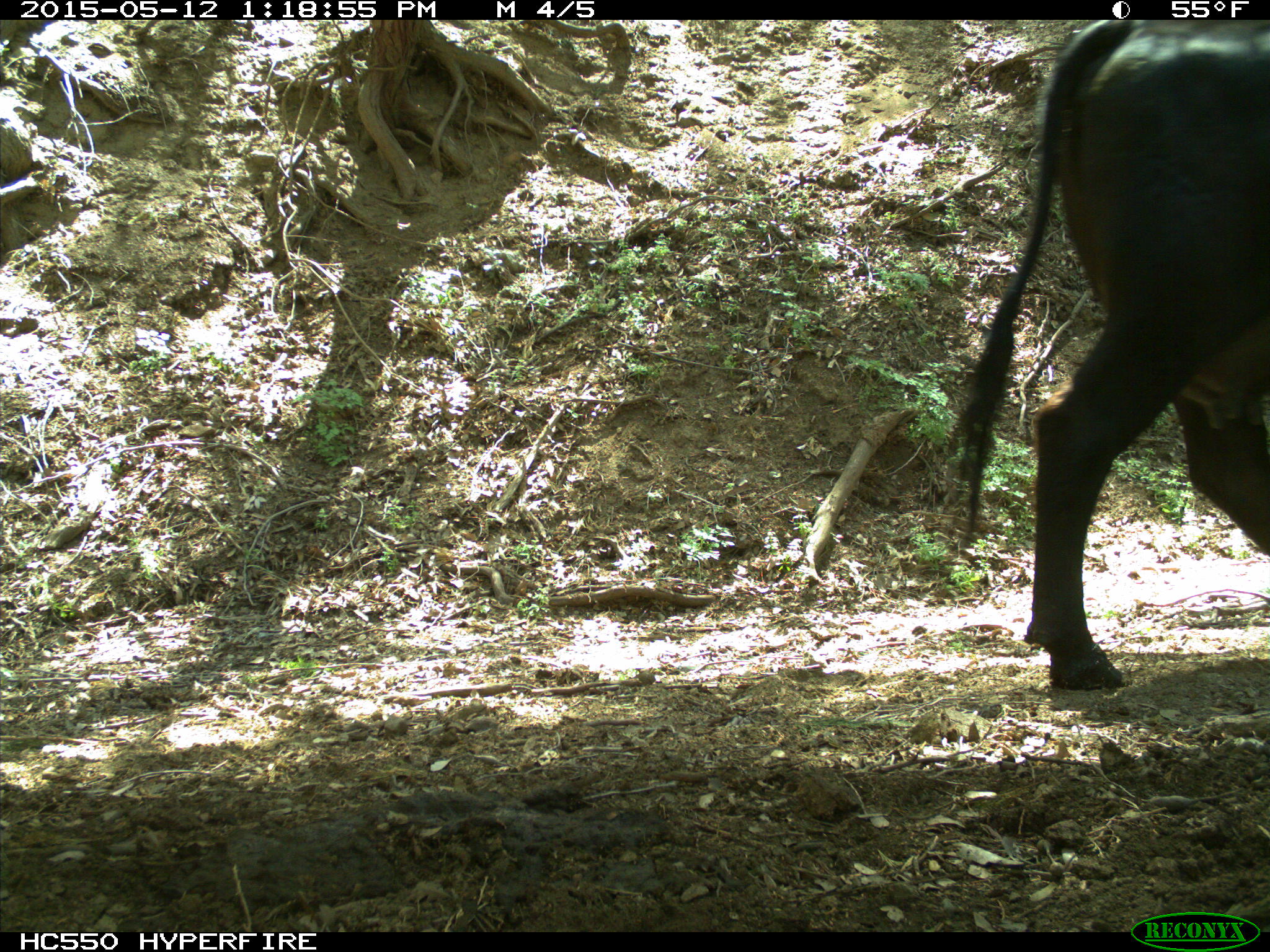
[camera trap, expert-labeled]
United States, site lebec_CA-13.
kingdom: Animalia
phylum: Chordata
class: Mammalia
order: Artiodactyla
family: Bovidae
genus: Bos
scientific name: Bos taurus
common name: domestic cow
Bos taurus (domestic cow).